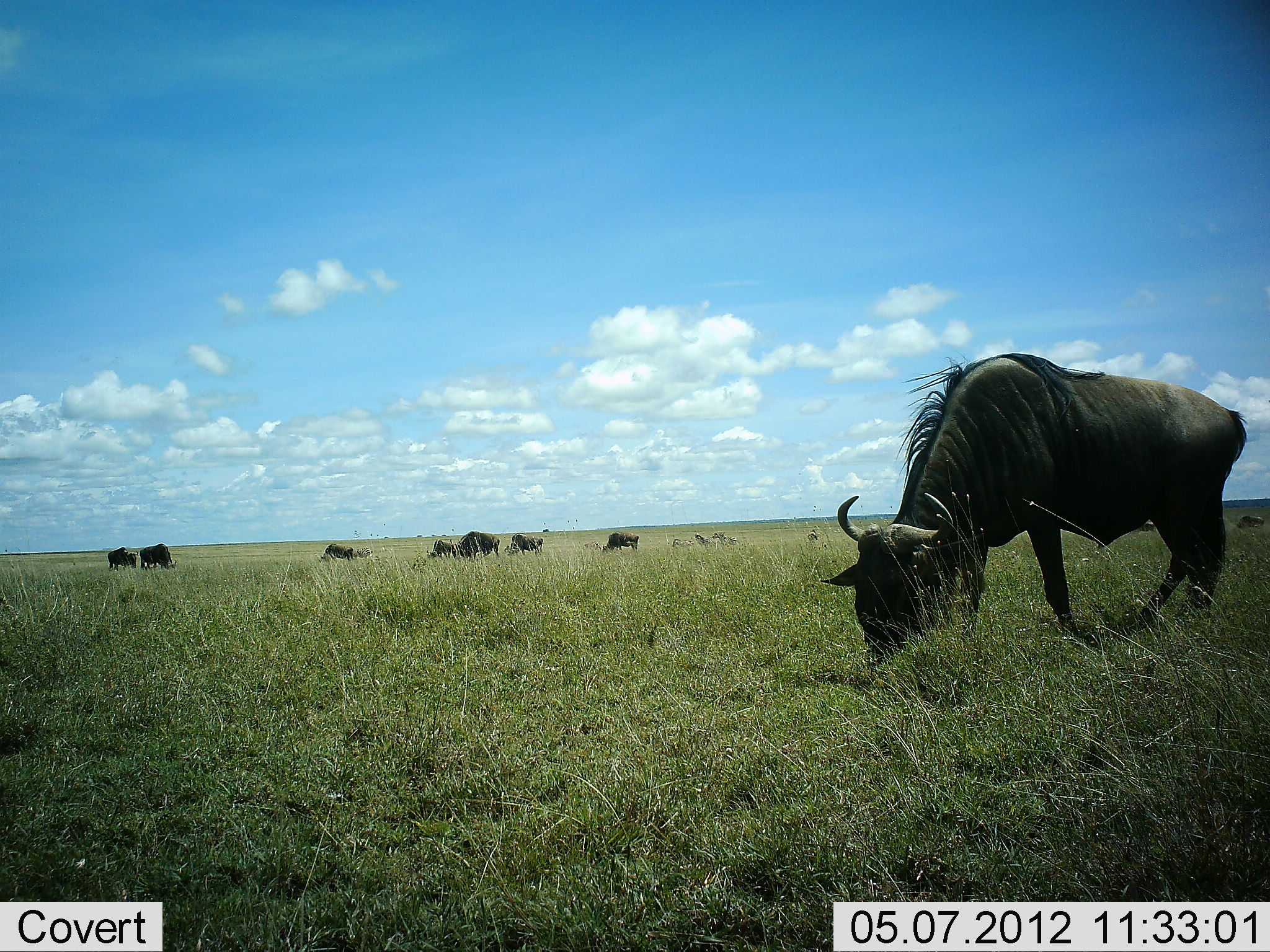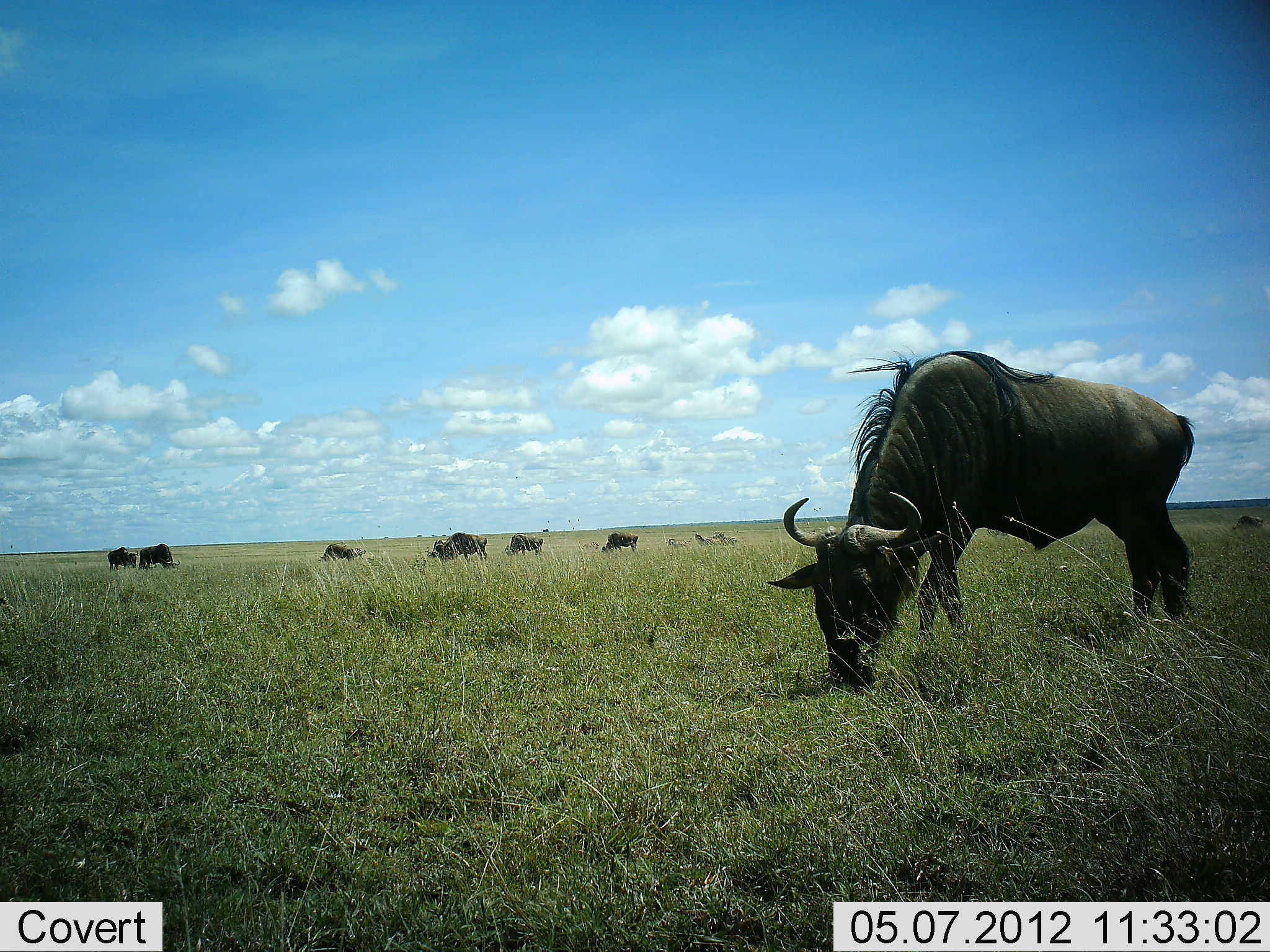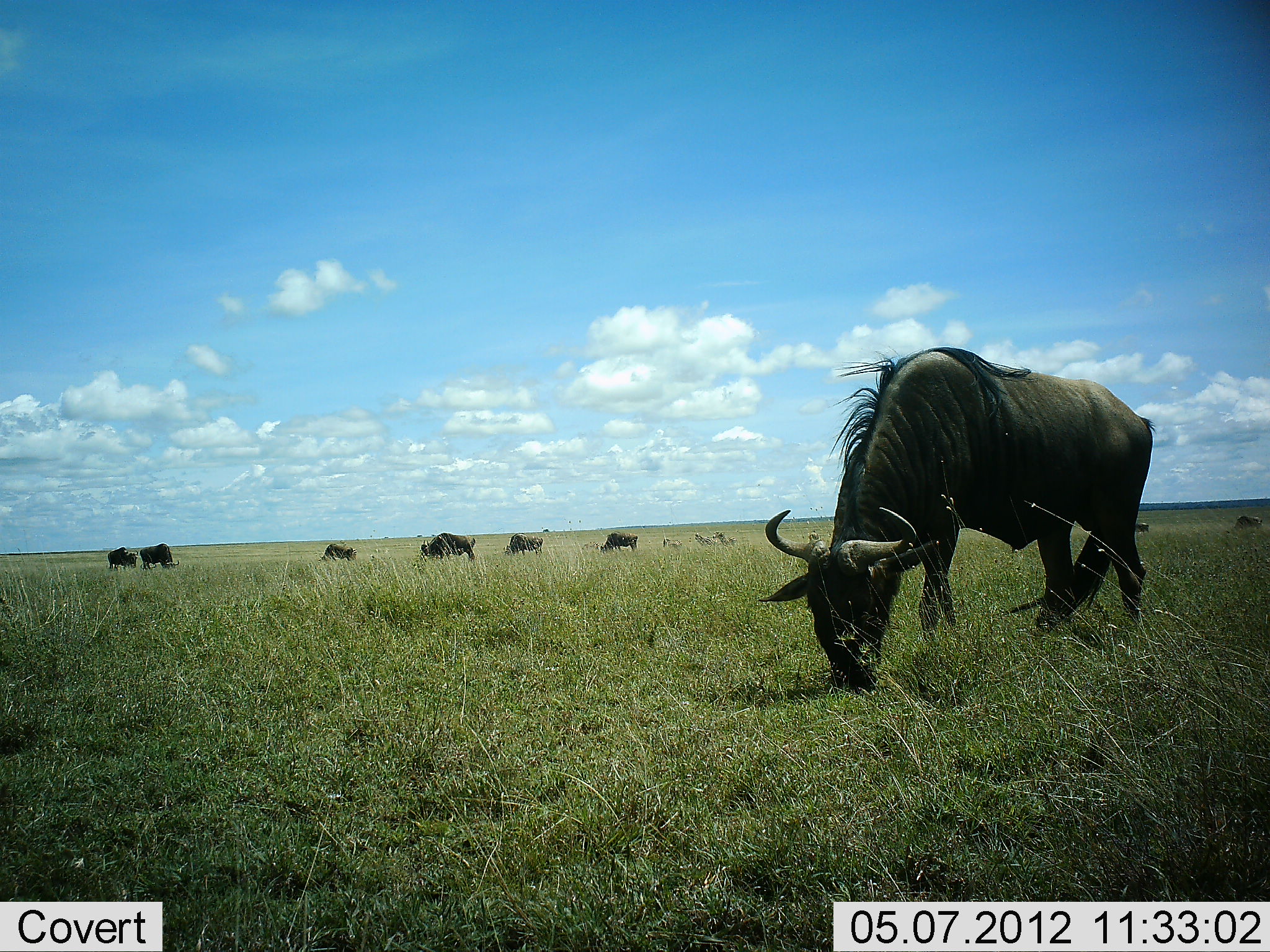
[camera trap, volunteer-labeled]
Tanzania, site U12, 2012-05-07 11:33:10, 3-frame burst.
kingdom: Animalia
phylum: Chordata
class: Mammalia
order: Artiodactyla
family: Bovidae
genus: Connochaetes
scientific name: Connochaetes taurinus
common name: blue wildebeest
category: wildebeest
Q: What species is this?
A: Wildebeest (blue wildebeest) (Connochaetes taurinus).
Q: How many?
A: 8.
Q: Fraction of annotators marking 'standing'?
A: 40%.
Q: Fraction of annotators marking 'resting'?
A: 10%.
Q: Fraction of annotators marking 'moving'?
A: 10%.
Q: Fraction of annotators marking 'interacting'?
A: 0%.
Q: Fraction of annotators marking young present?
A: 0%.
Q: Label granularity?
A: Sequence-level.